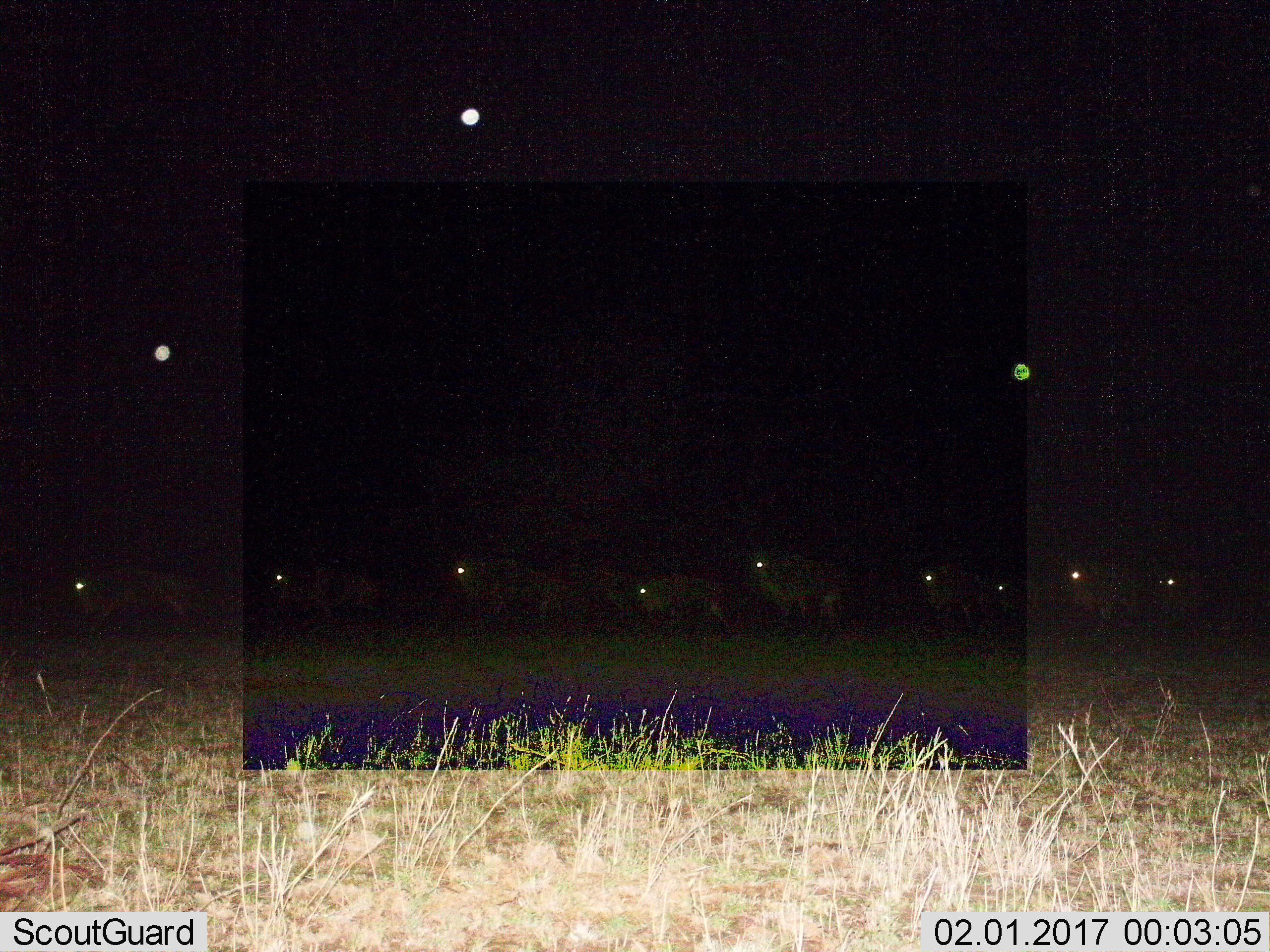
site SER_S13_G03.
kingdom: Animalia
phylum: Chordata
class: Mammalia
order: Artiodactyla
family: Bovidae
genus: Connochaetes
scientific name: Connochaetes taurinus taurinus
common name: blue wildebeest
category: wildebeestblue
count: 9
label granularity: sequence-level